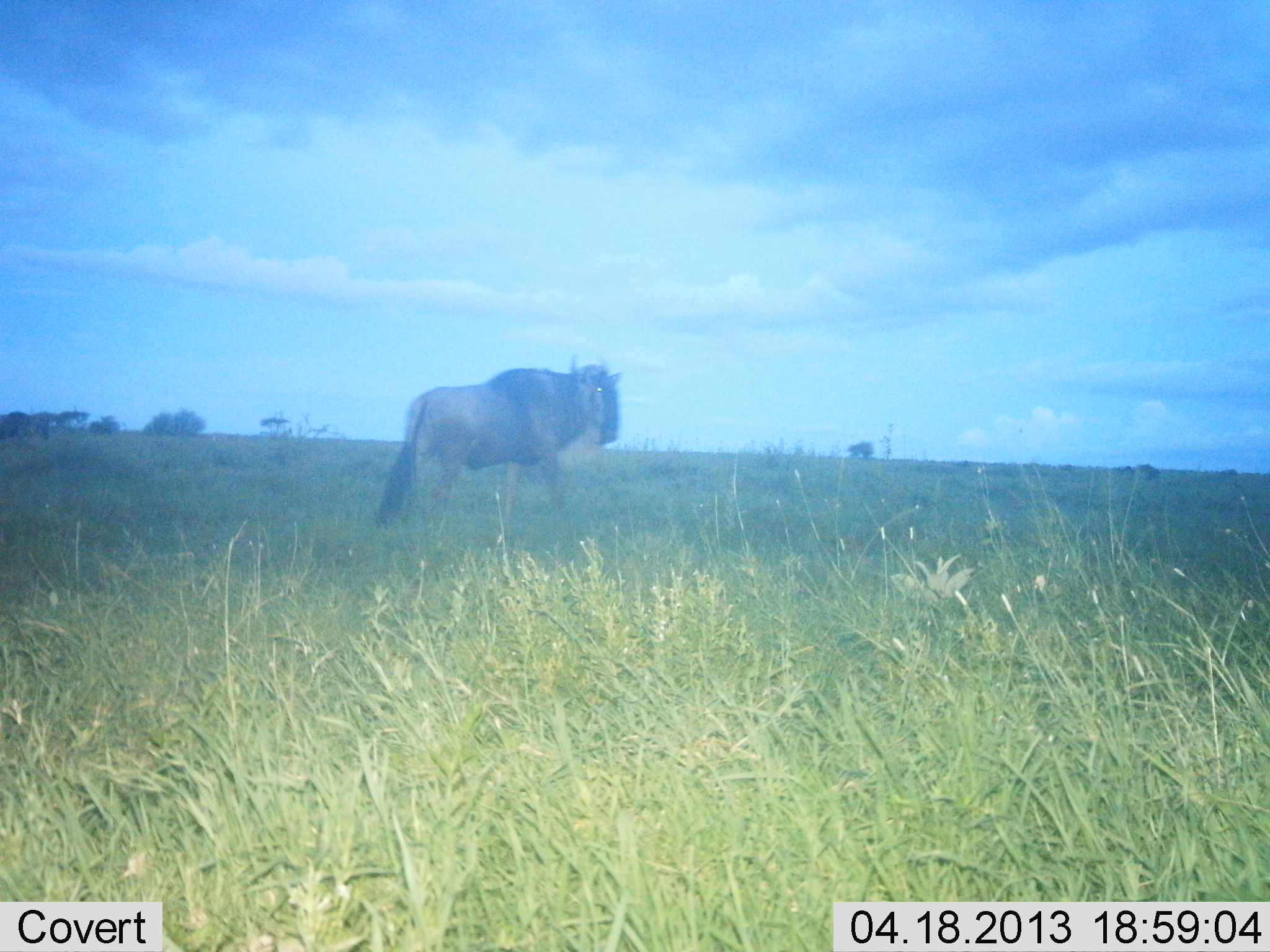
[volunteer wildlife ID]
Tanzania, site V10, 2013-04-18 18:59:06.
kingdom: Animalia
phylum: Chordata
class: Mammalia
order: Artiodactyla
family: Bovidae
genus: Connochaetes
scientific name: Connochaetes taurinus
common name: blue wildebeest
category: wildebeest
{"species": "wildebeest (blue wildebeest) (Connochaetes taurinus)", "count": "1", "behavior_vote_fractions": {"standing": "41%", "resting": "0%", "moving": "62%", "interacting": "0%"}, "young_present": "0%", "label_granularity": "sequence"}